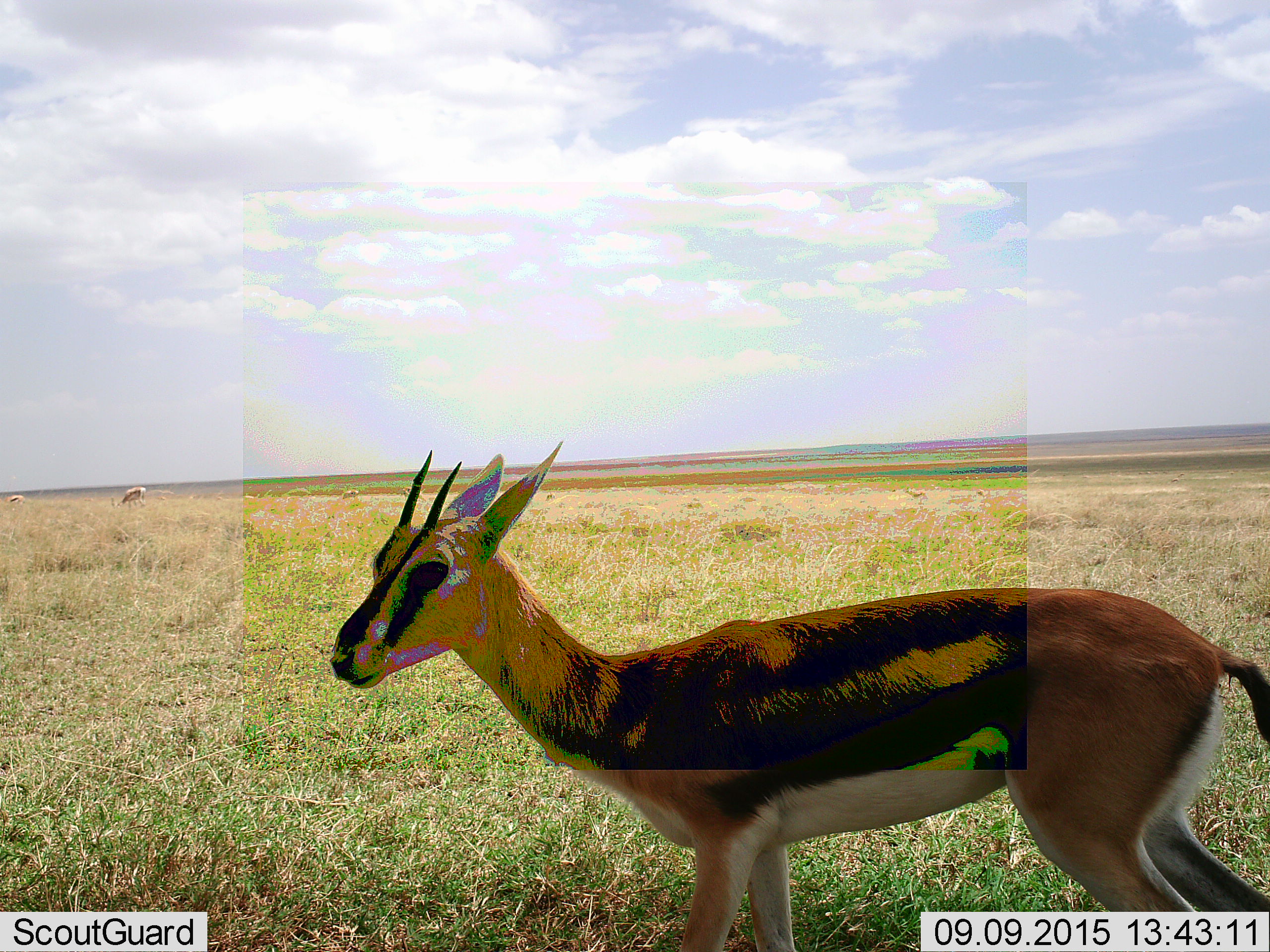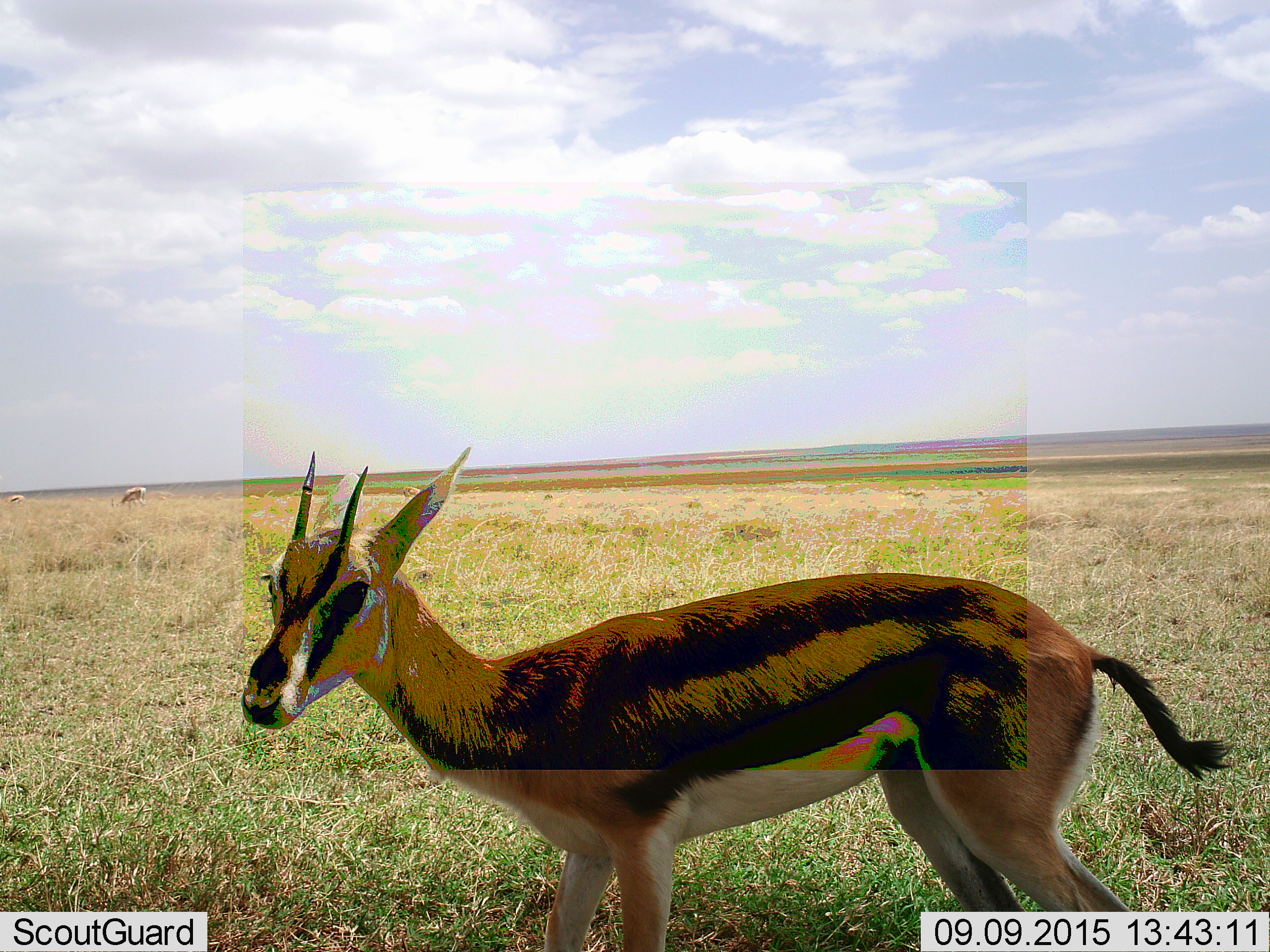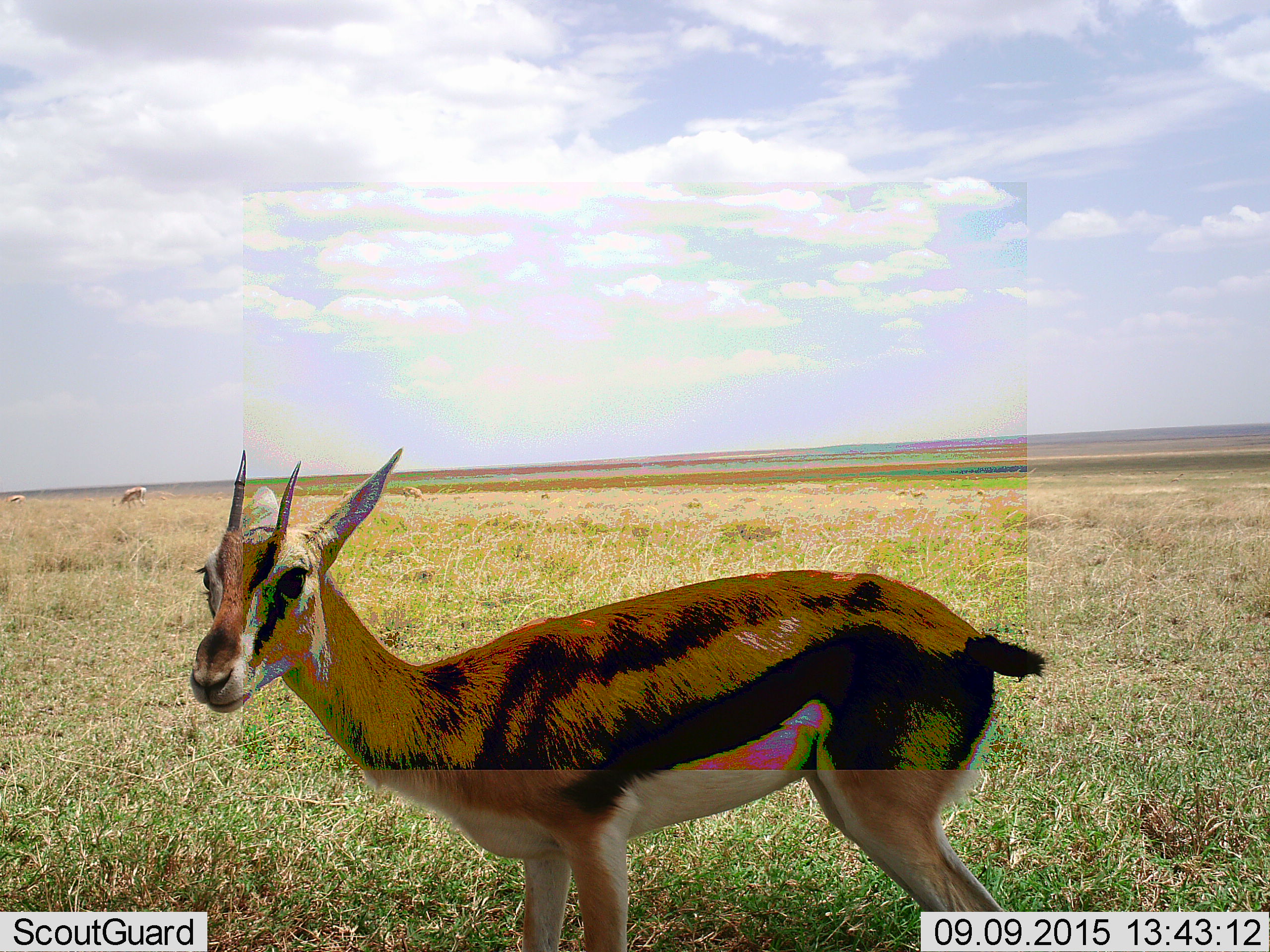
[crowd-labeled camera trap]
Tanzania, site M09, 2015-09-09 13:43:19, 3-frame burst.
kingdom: Animalia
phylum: Chordata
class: Mammalia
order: Artiodactyla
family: Bovidae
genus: Eudorcas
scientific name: Eudorcas thomsonii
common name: thomson's gazelle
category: gazellethomsons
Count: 4.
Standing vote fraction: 70%.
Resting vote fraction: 0%.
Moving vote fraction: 60%.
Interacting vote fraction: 0%.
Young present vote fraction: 10%.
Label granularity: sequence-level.